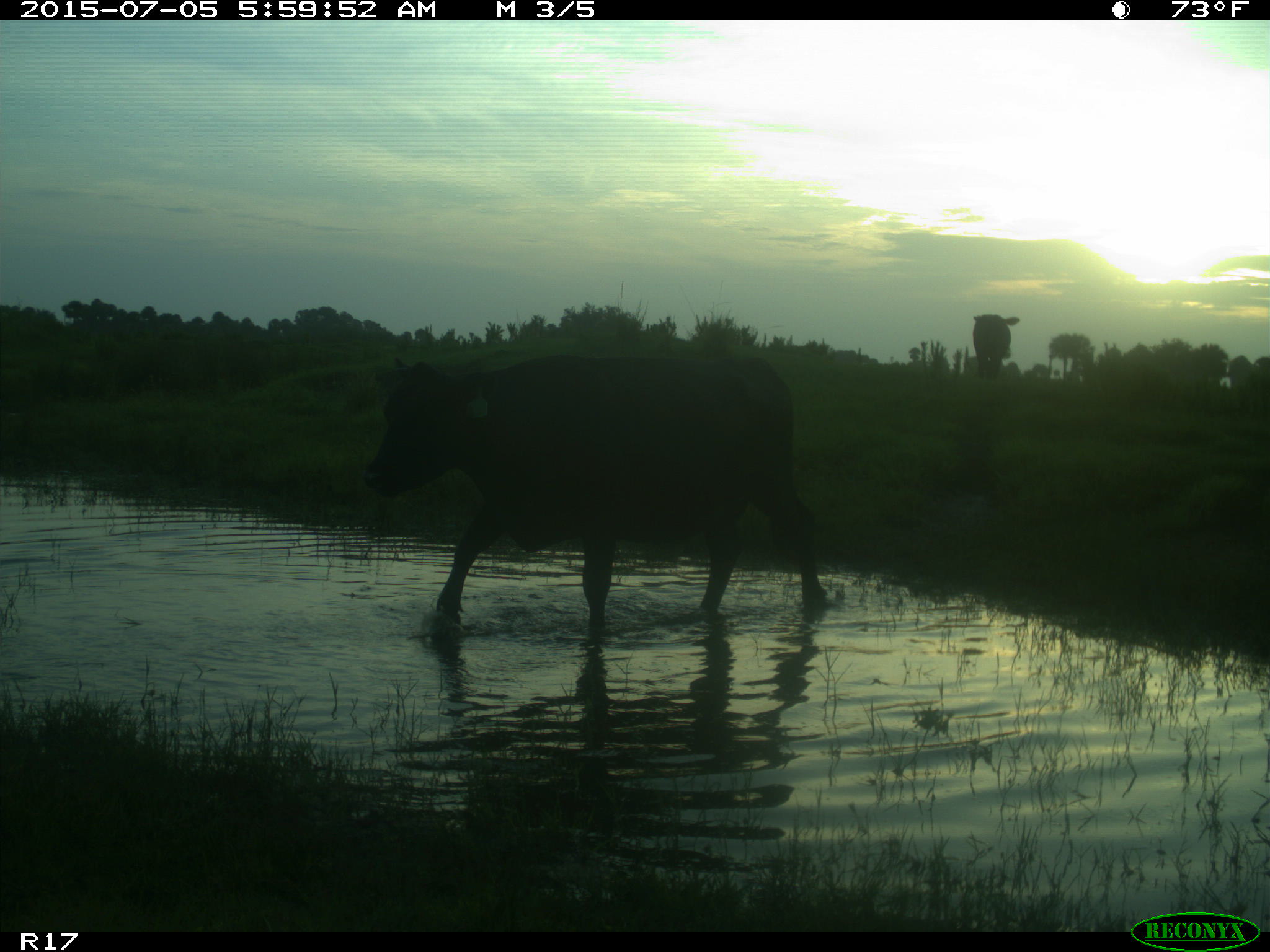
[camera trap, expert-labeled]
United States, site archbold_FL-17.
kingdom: Animalia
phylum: Chordata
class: Mammalia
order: Artiodactyla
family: Bovidae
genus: Bos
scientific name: Bos taurus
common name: domestic cow